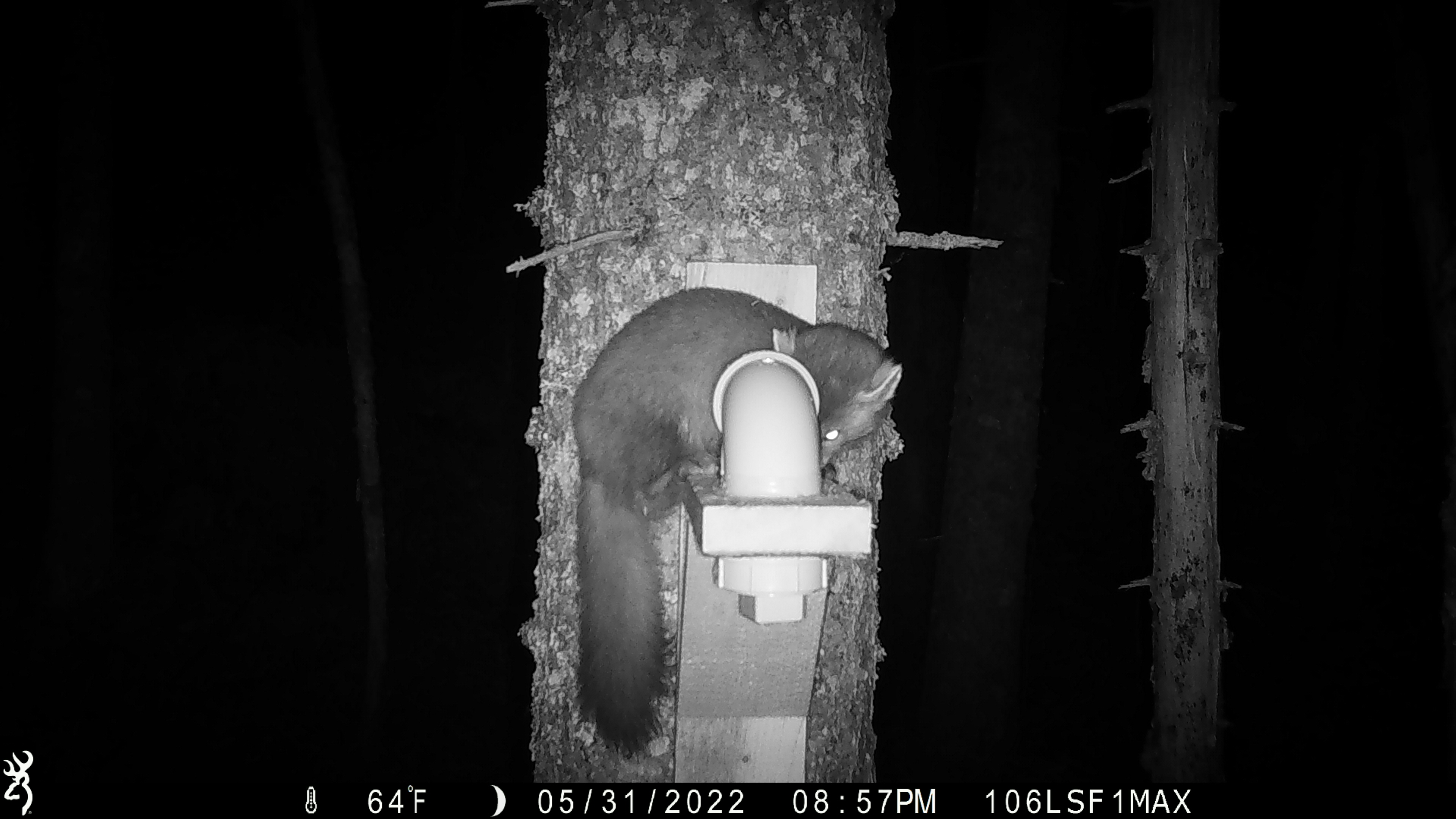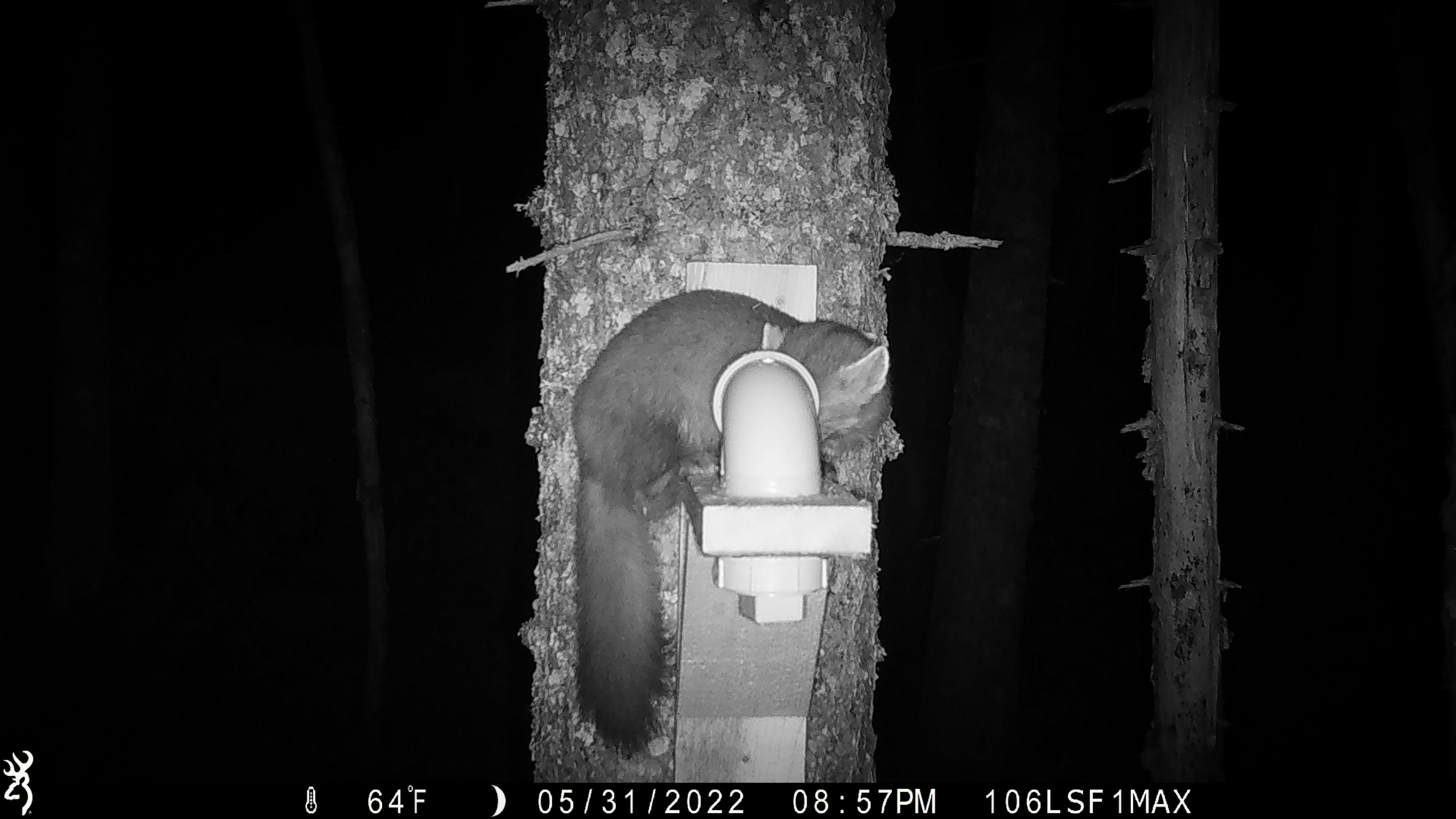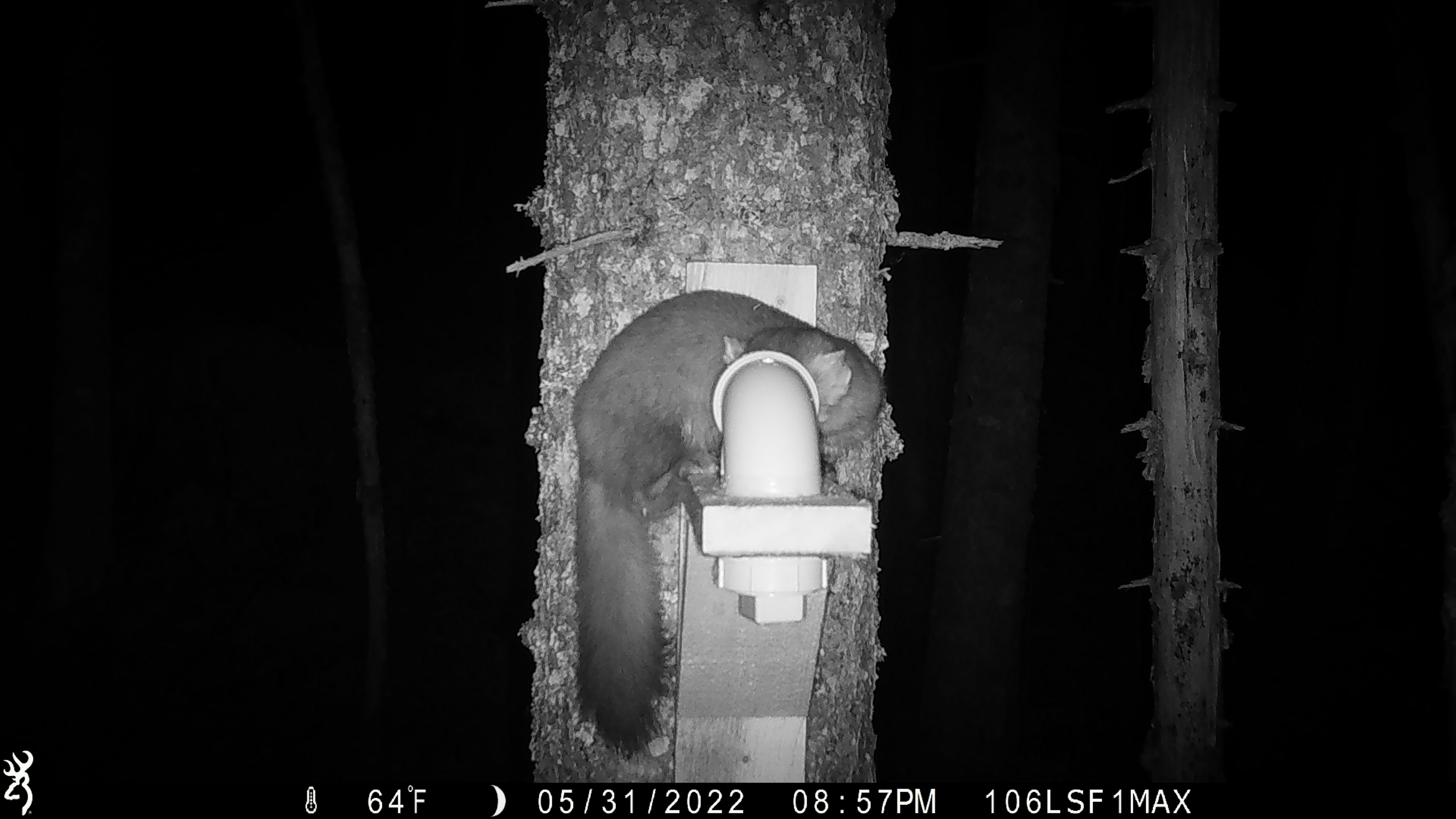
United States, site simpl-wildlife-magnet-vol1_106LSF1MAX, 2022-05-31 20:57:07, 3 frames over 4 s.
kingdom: Animalia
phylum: Chordata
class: Mammalia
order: Carnivora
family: Mustelidae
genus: Martes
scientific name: Martes americana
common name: american marten